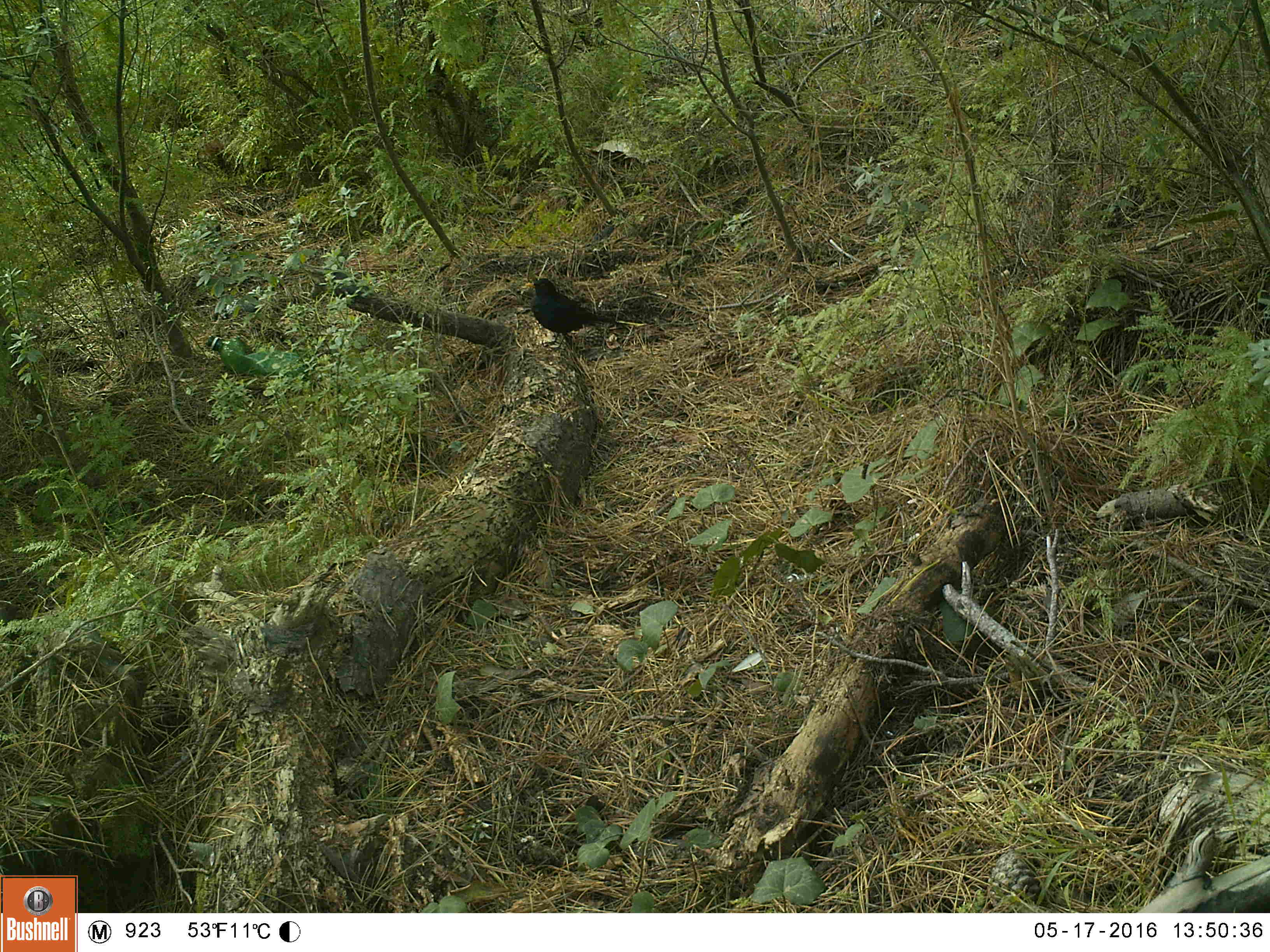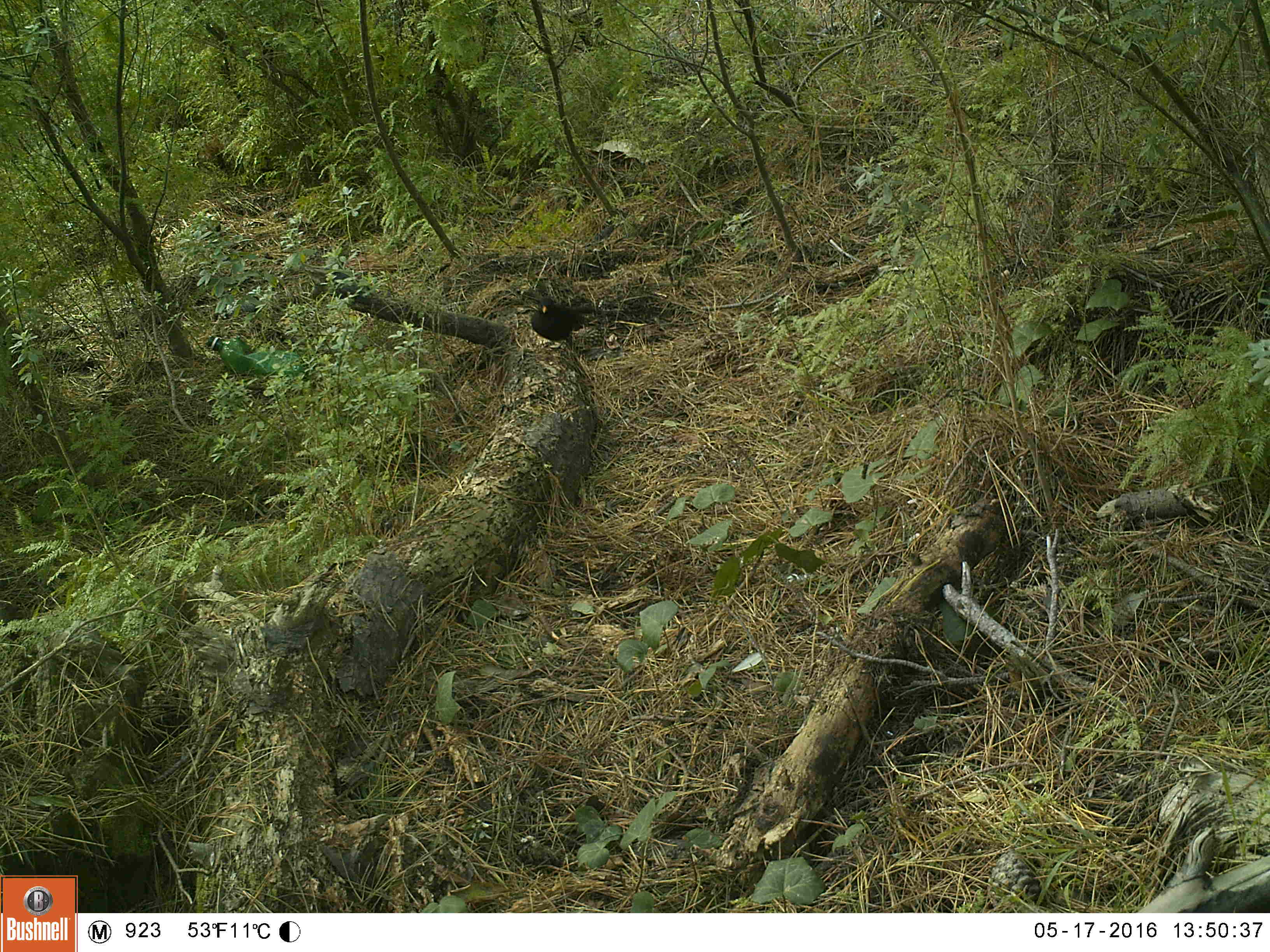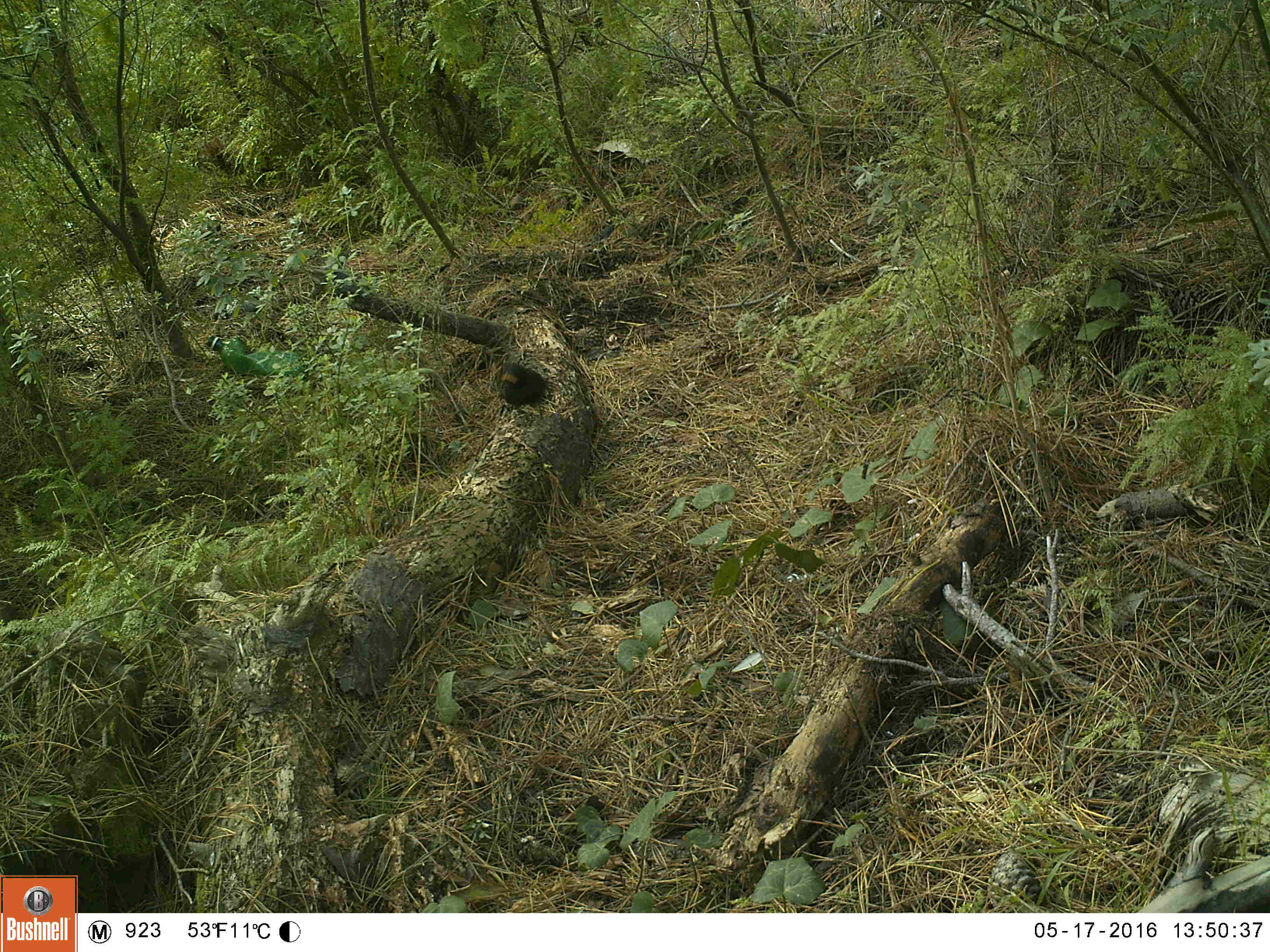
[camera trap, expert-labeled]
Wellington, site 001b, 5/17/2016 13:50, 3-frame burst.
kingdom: Animalia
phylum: Chordata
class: Aves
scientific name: Aves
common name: bird